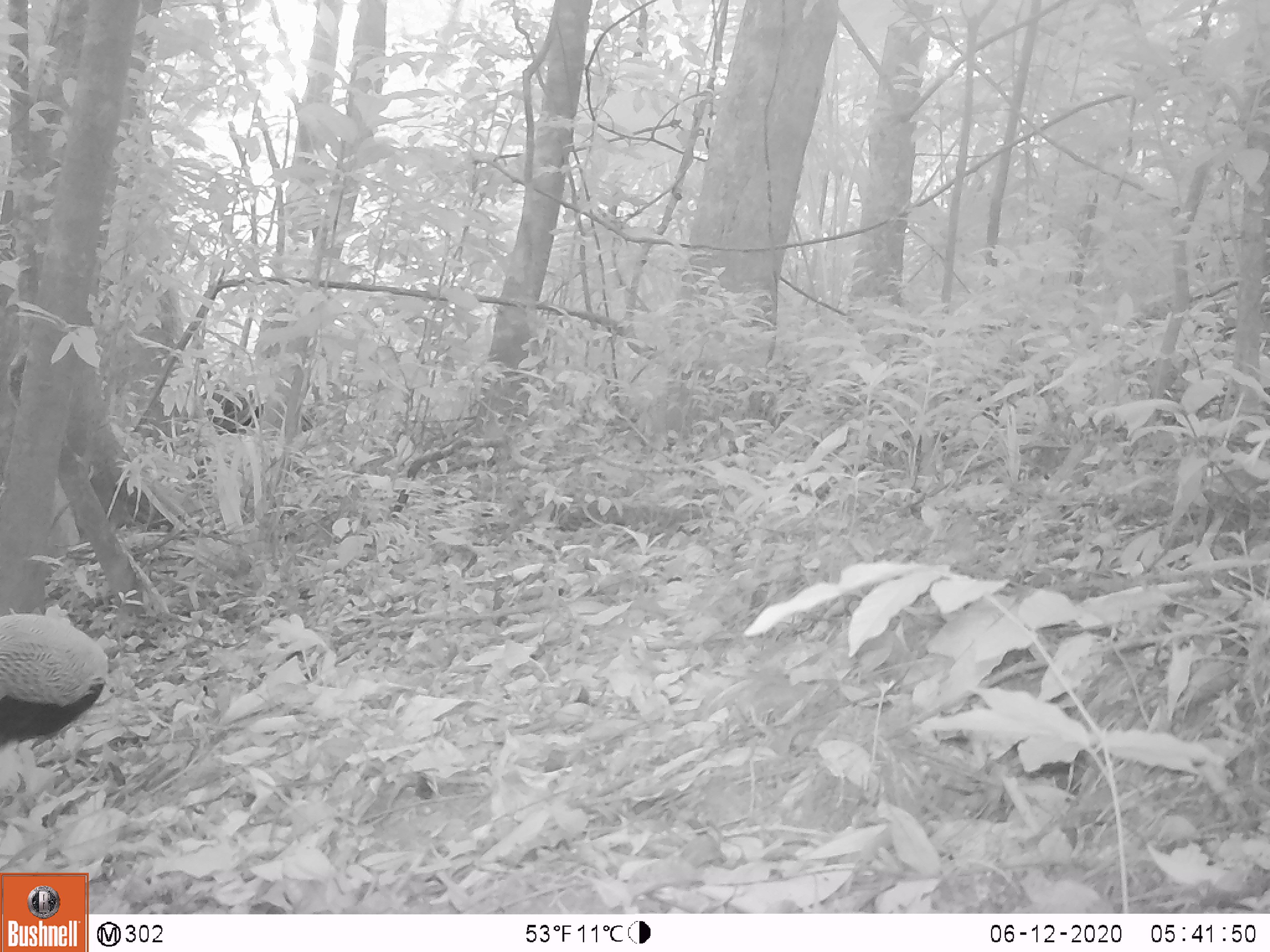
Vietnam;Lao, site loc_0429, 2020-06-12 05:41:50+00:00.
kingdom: Animalia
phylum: Chordata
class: Aves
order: Galliformes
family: Phasianidae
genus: Lophura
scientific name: Lophura nycthemera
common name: silver pheasant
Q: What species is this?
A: Silver pheasant (Lophura nycthemera).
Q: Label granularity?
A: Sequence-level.